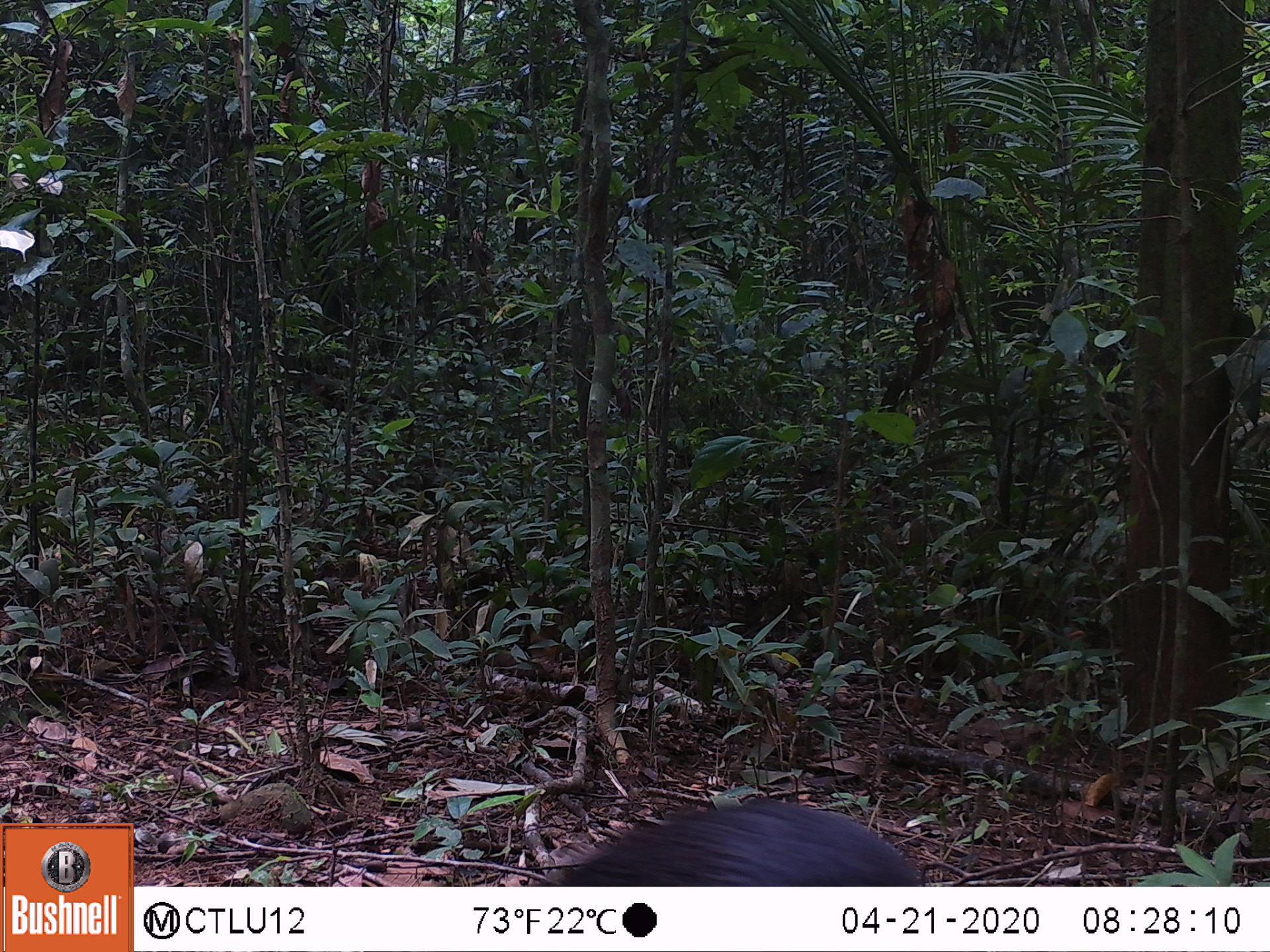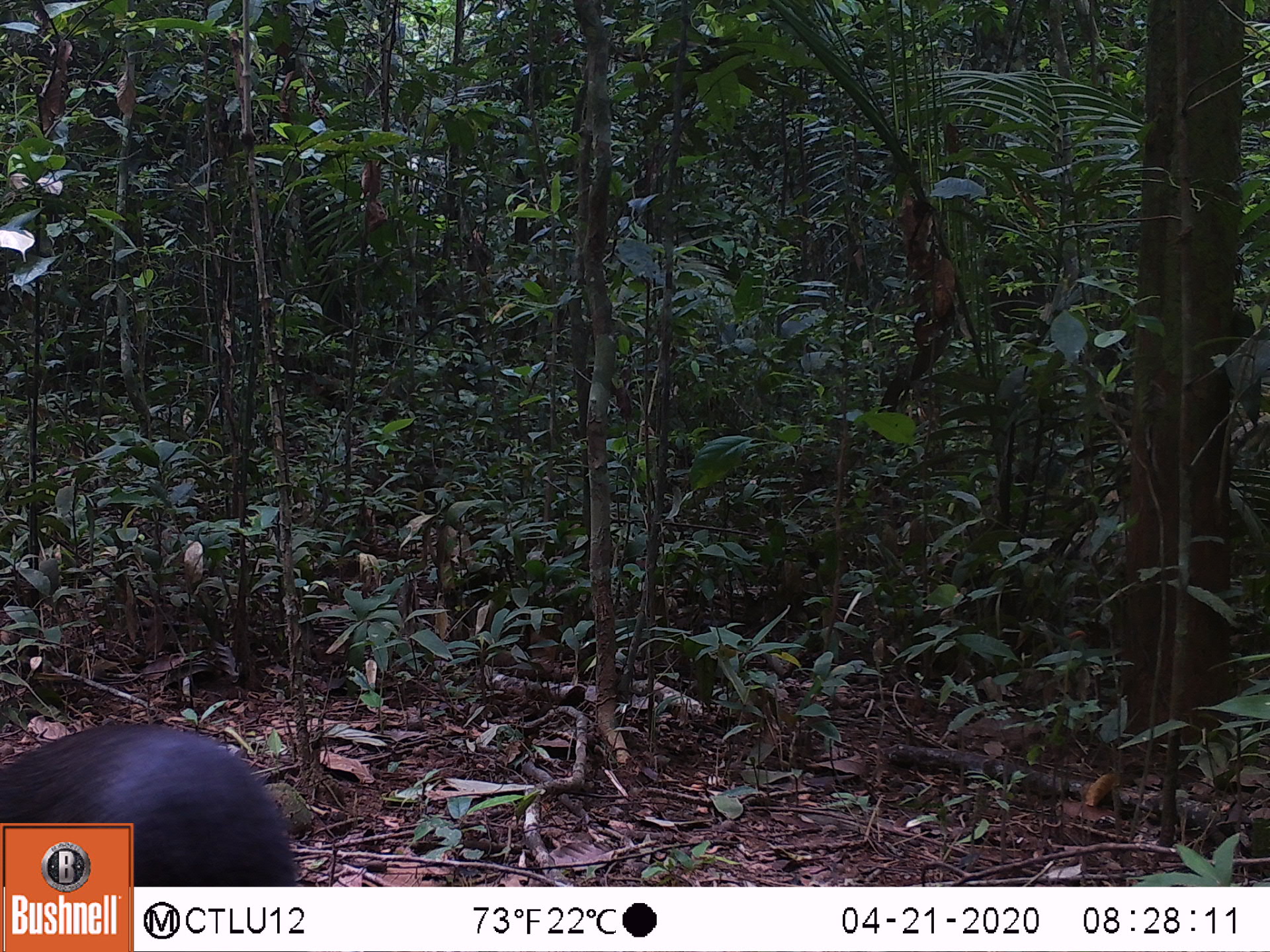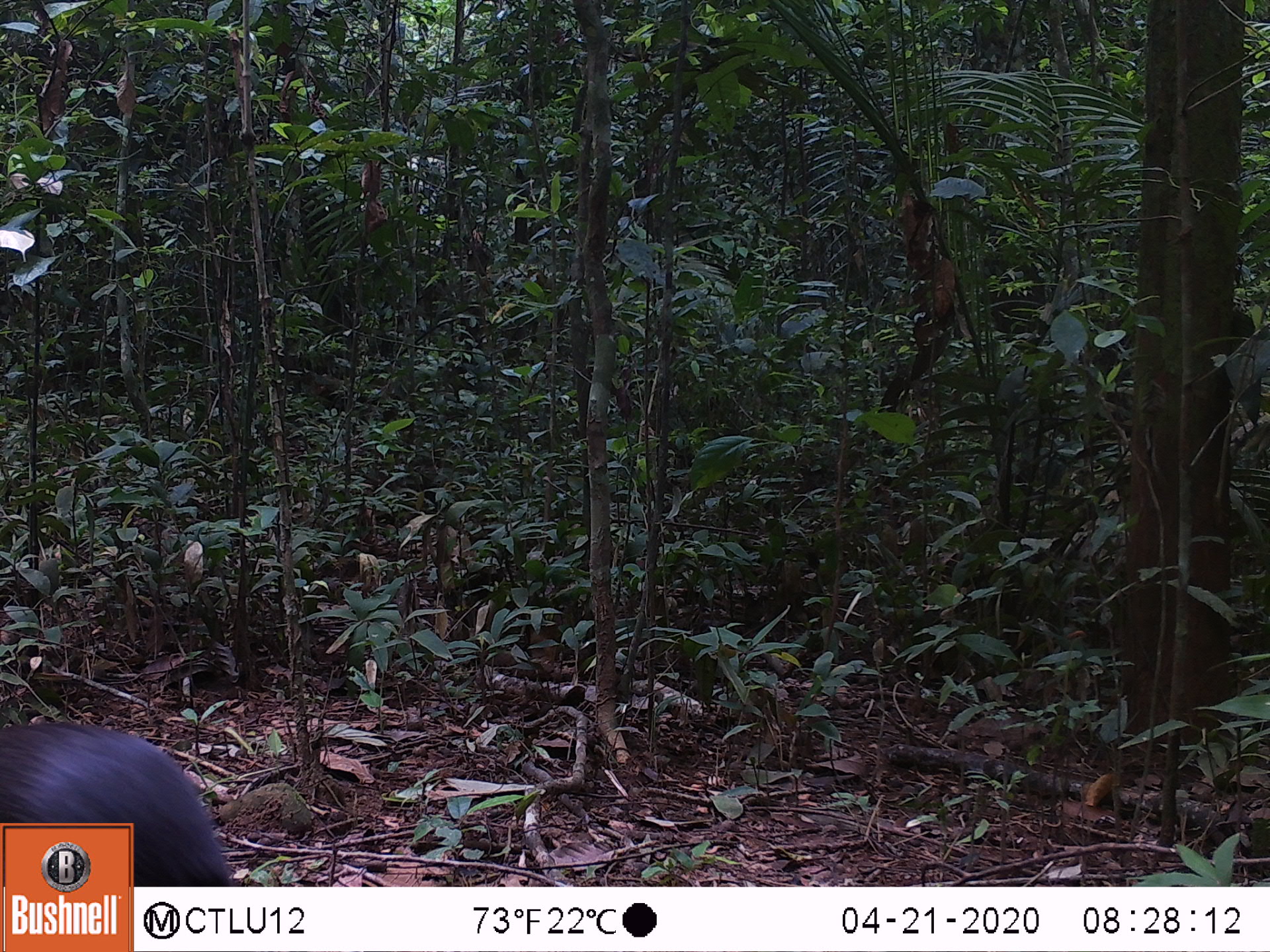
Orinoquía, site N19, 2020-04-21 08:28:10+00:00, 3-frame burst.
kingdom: Animalia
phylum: Chordata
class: Mammalia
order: Rodentia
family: Dasyproctidae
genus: Dasyprocta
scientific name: Dasyprocta fuliginosa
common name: black agouti